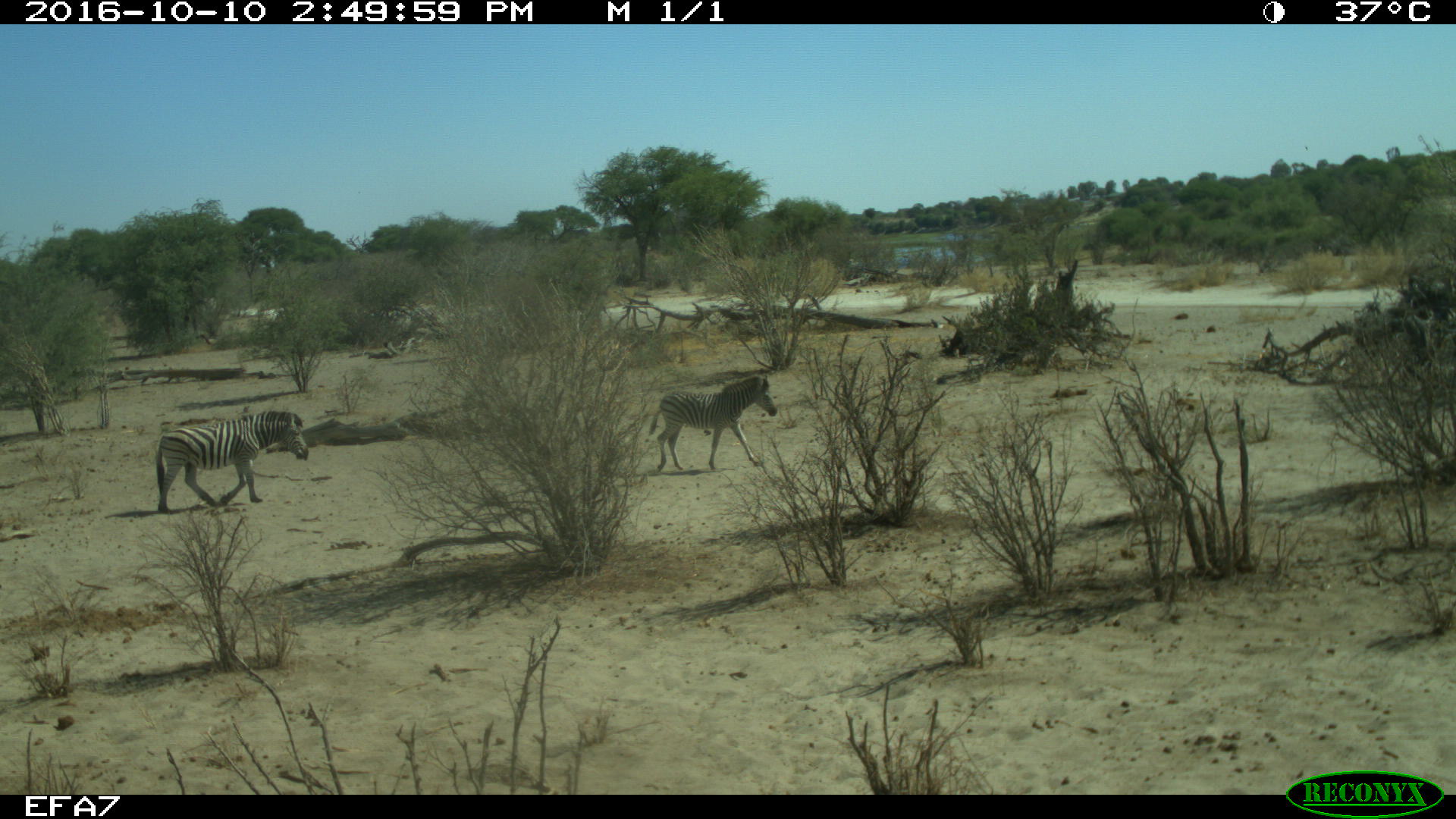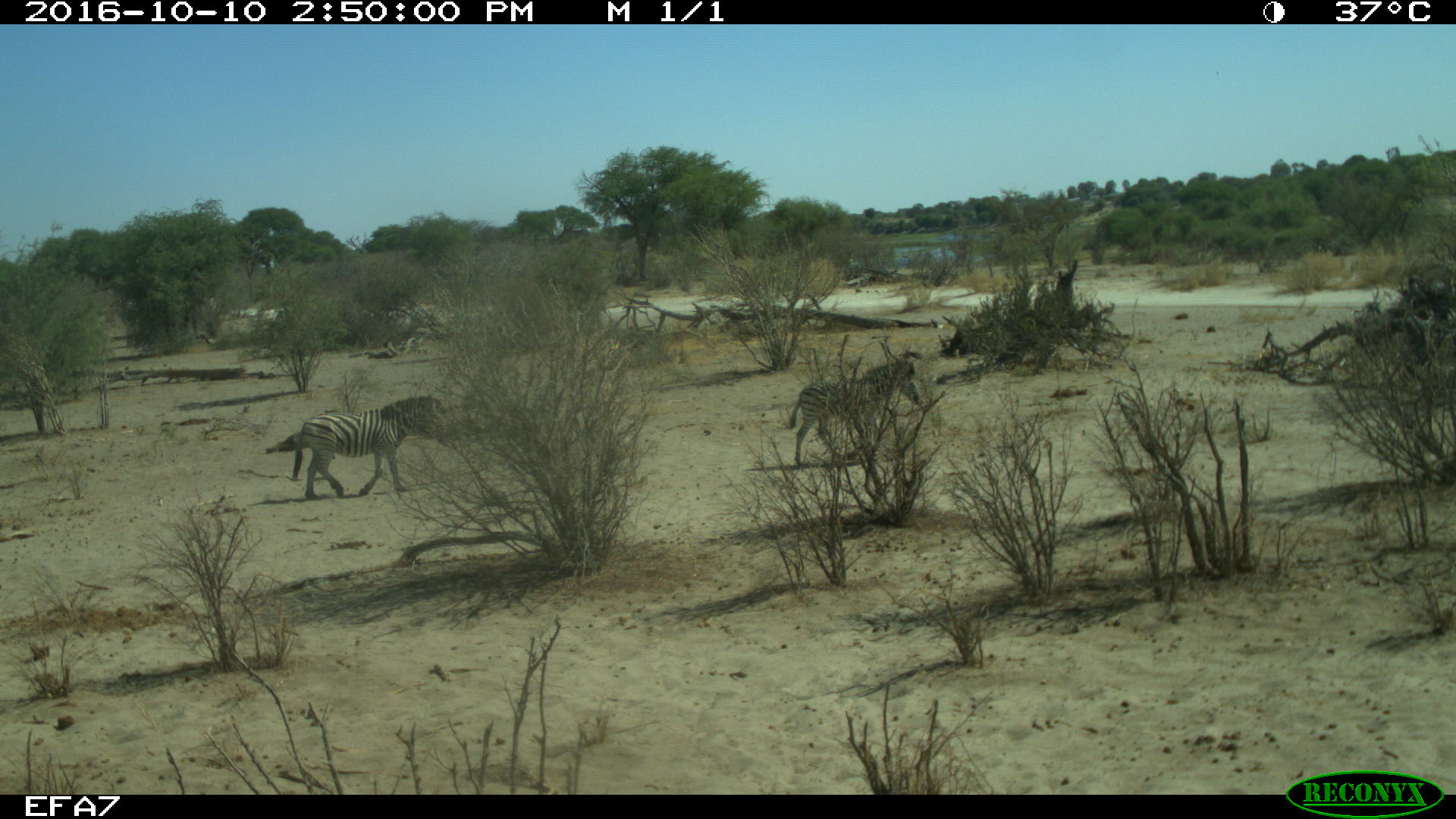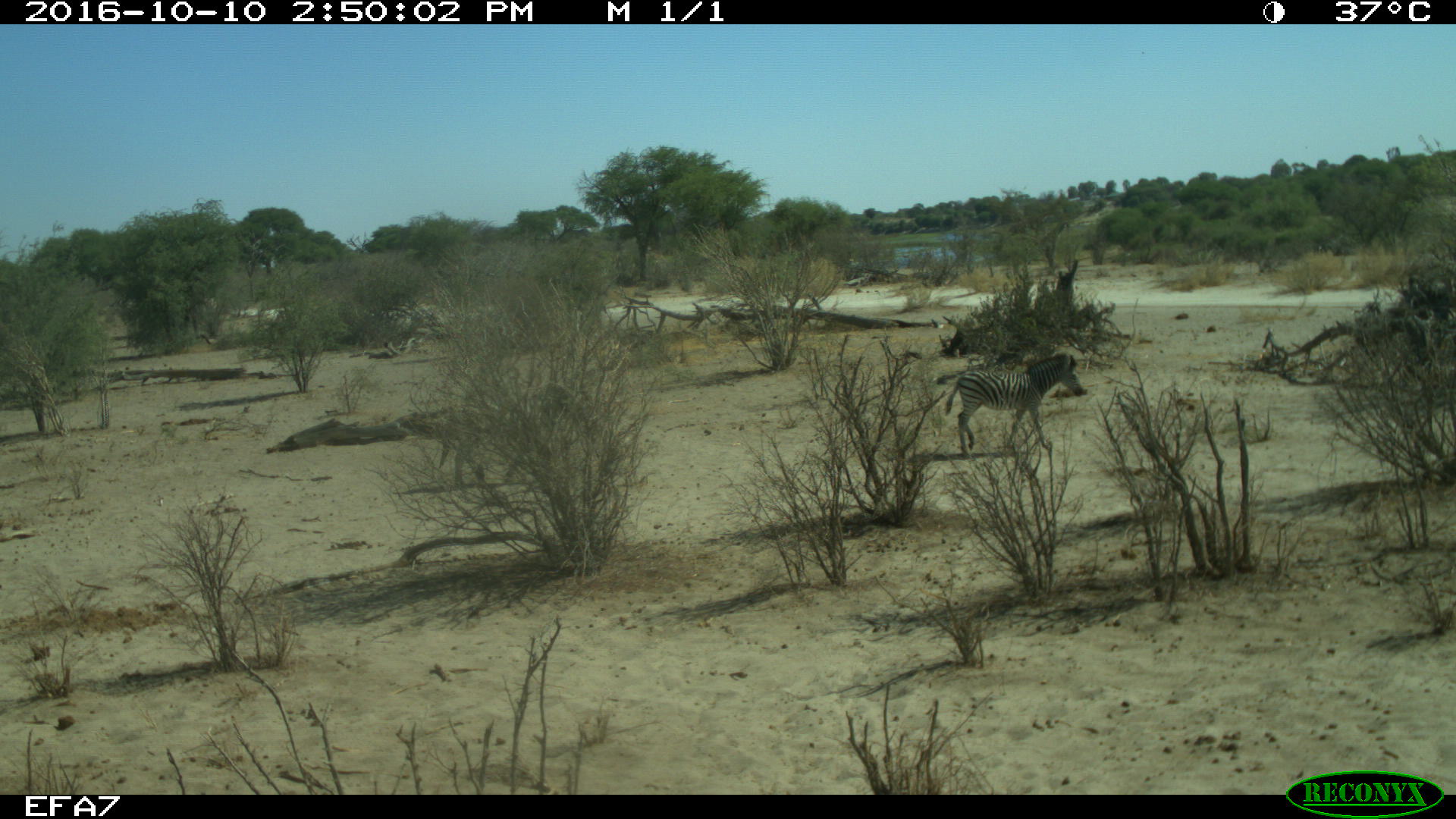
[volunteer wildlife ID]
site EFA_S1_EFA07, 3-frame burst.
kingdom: Animalia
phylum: Chordata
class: Mammalia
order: Perissodactyla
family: Equidae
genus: Equus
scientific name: Equus quagga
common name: plains zebra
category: zebraplains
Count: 2.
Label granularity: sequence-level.